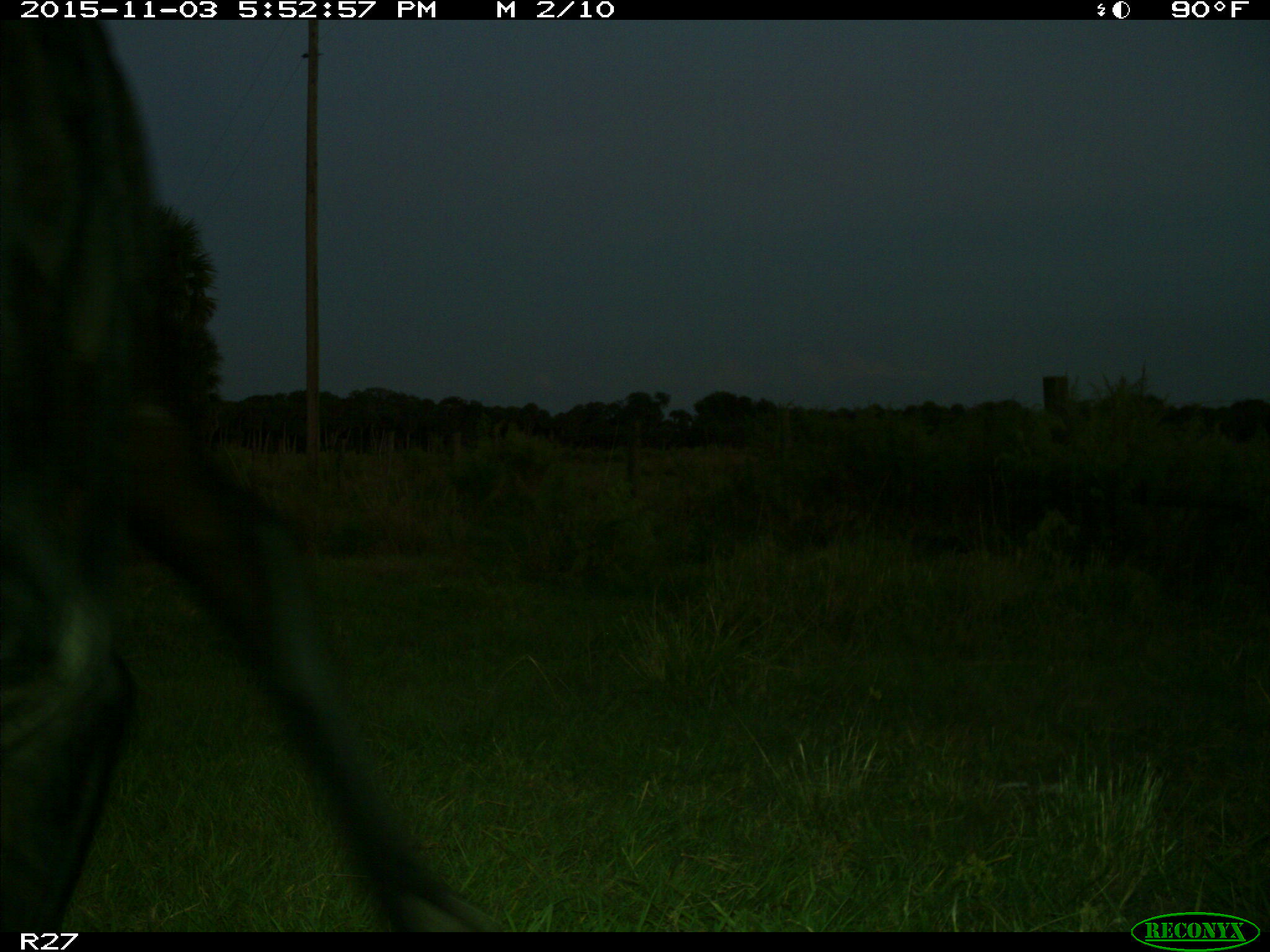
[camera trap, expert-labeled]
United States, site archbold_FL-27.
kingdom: Animalia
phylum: Chordata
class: Mammalia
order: Artiodactyla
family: Bovidae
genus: Bos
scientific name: Bos taurus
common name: domestic cow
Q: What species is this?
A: Bos taurus (domestic cow).